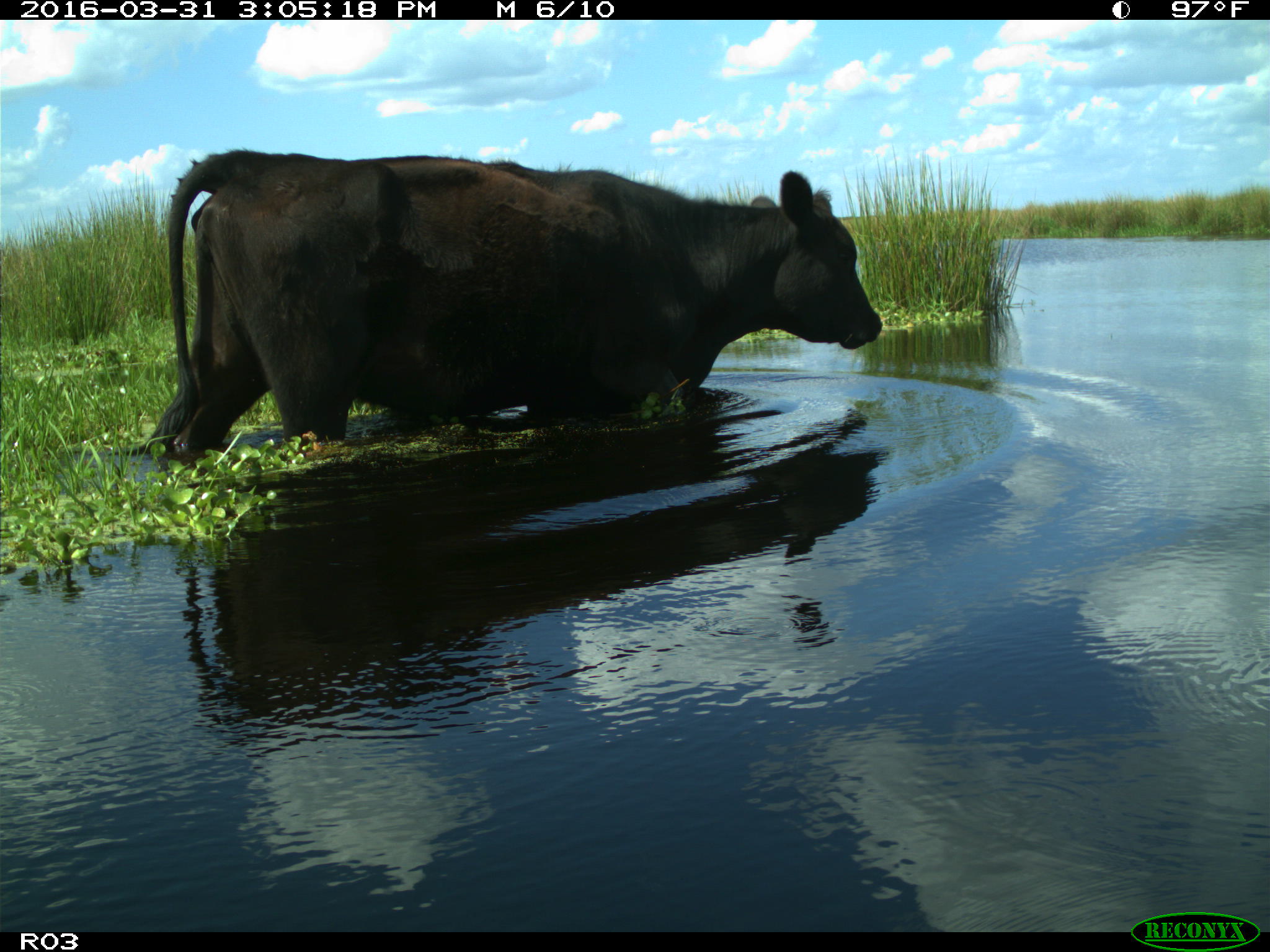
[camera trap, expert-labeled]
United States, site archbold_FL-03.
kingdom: Animalia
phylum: Chordata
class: Mammalia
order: Artiodactyla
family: Bovidae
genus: Bos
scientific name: Bos taurus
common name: domestic cow